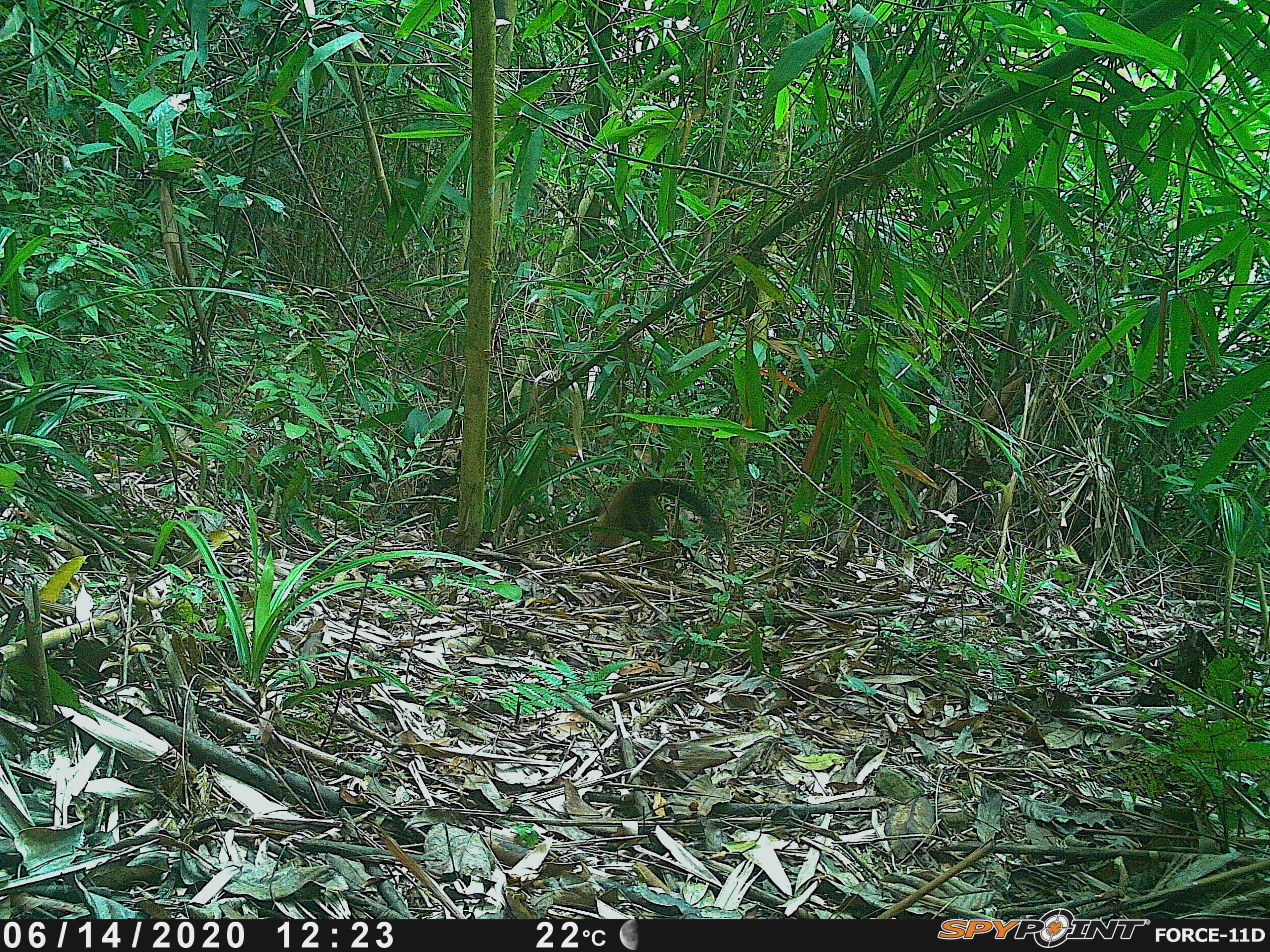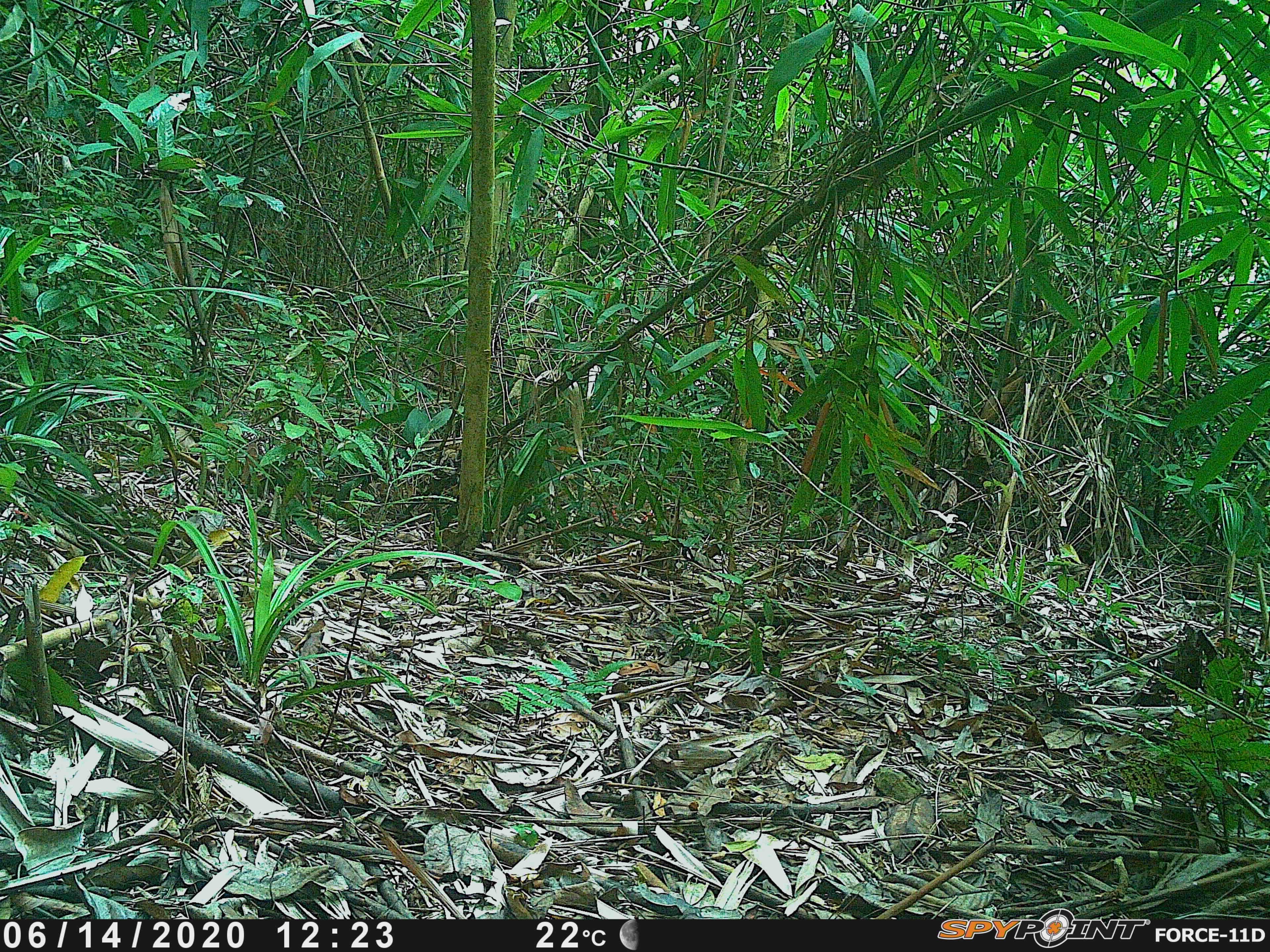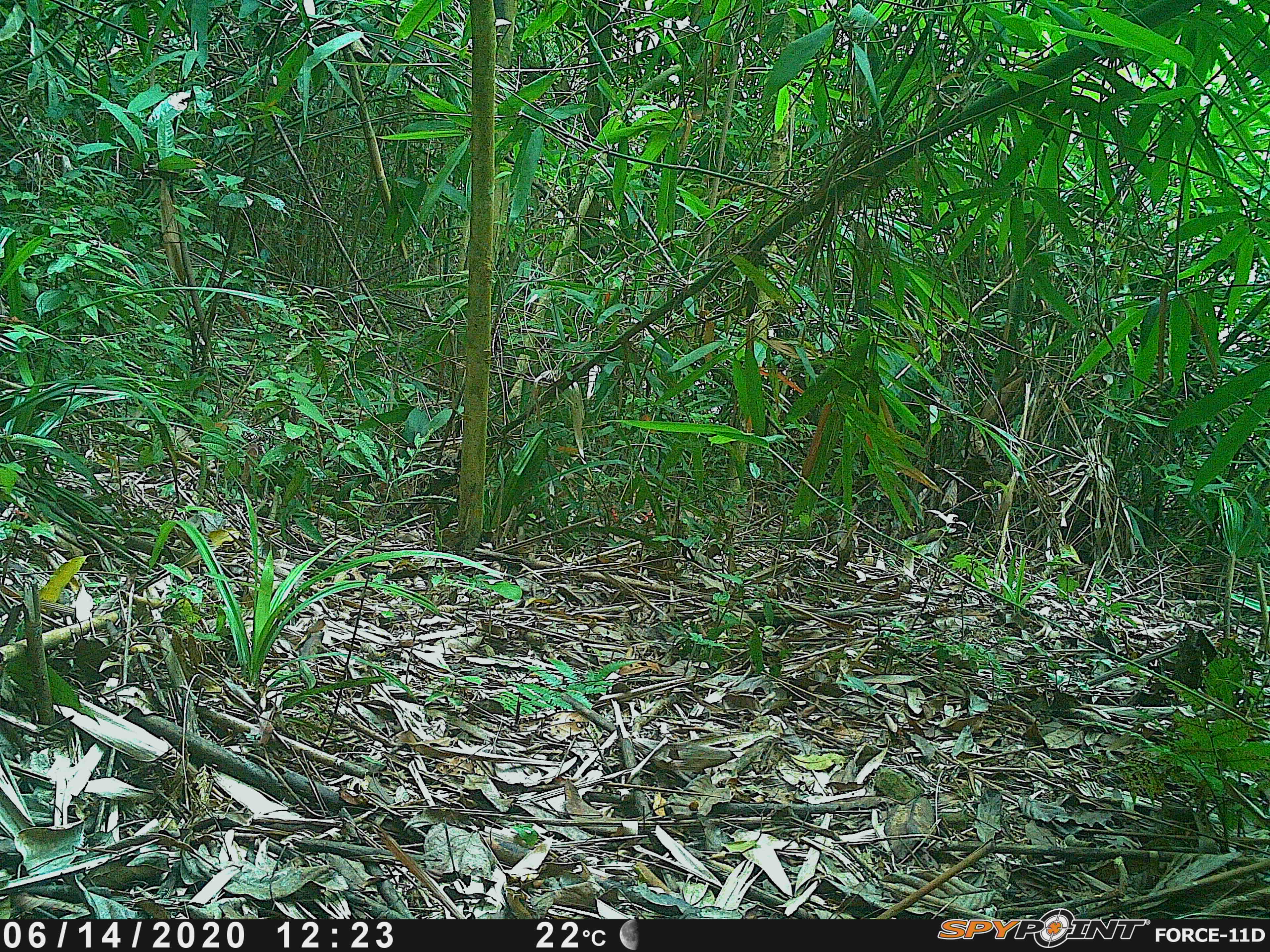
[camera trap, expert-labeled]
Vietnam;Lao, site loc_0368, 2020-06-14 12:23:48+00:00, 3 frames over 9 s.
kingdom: Animalia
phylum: Chordata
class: Mammalia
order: Carnivora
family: Mustelidae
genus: Martes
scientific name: Martes flavigula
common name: yellow-throated marten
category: yellow throated marten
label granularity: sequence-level